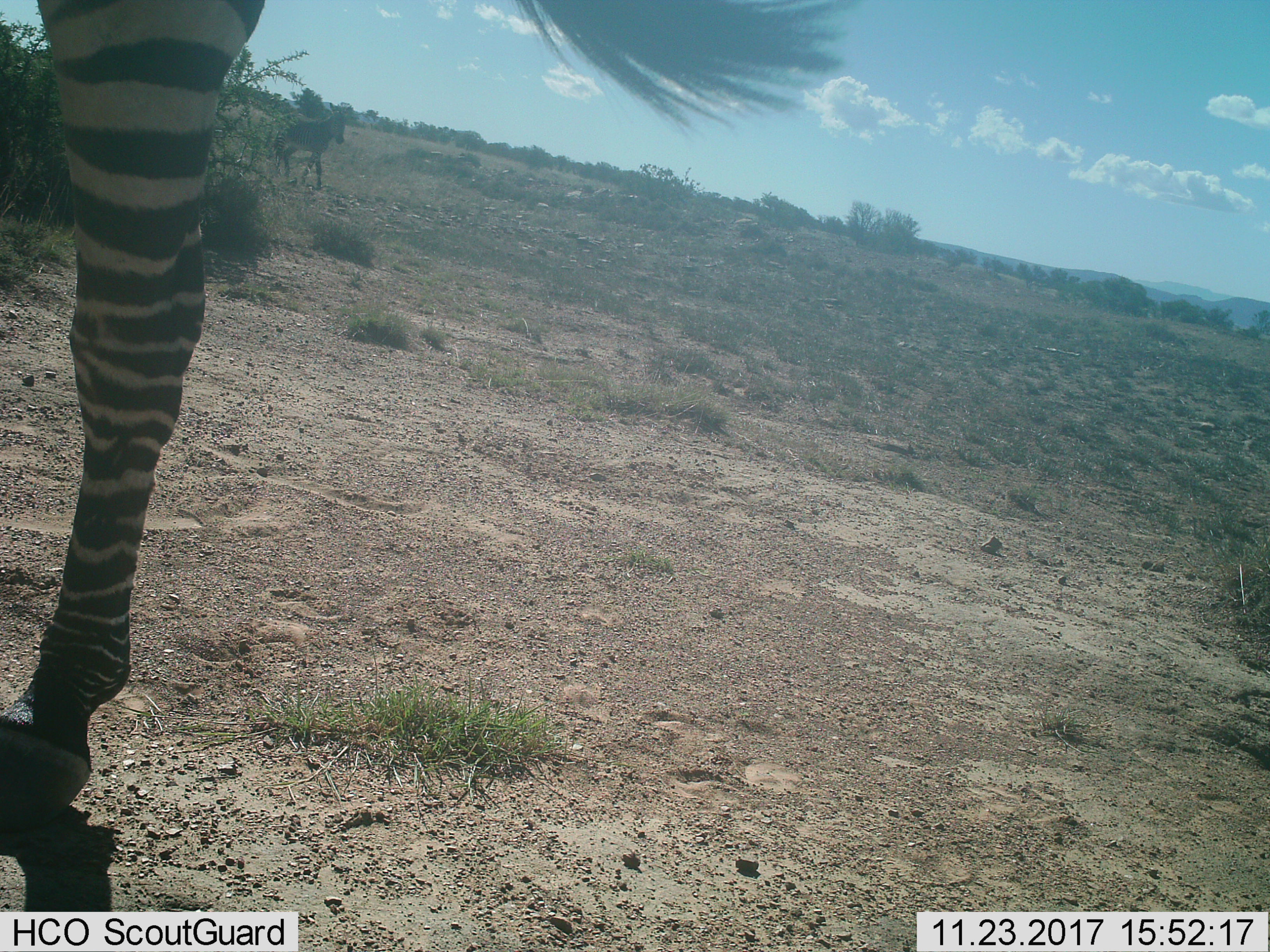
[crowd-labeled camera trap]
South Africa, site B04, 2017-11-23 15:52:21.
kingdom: Animalia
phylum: Chordata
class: Mammalia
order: Perissodactyla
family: Equidae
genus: Equus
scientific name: Equus zebra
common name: mountain zebra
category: zebramountain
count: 2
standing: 40%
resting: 0%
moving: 70%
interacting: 0%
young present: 0%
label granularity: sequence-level